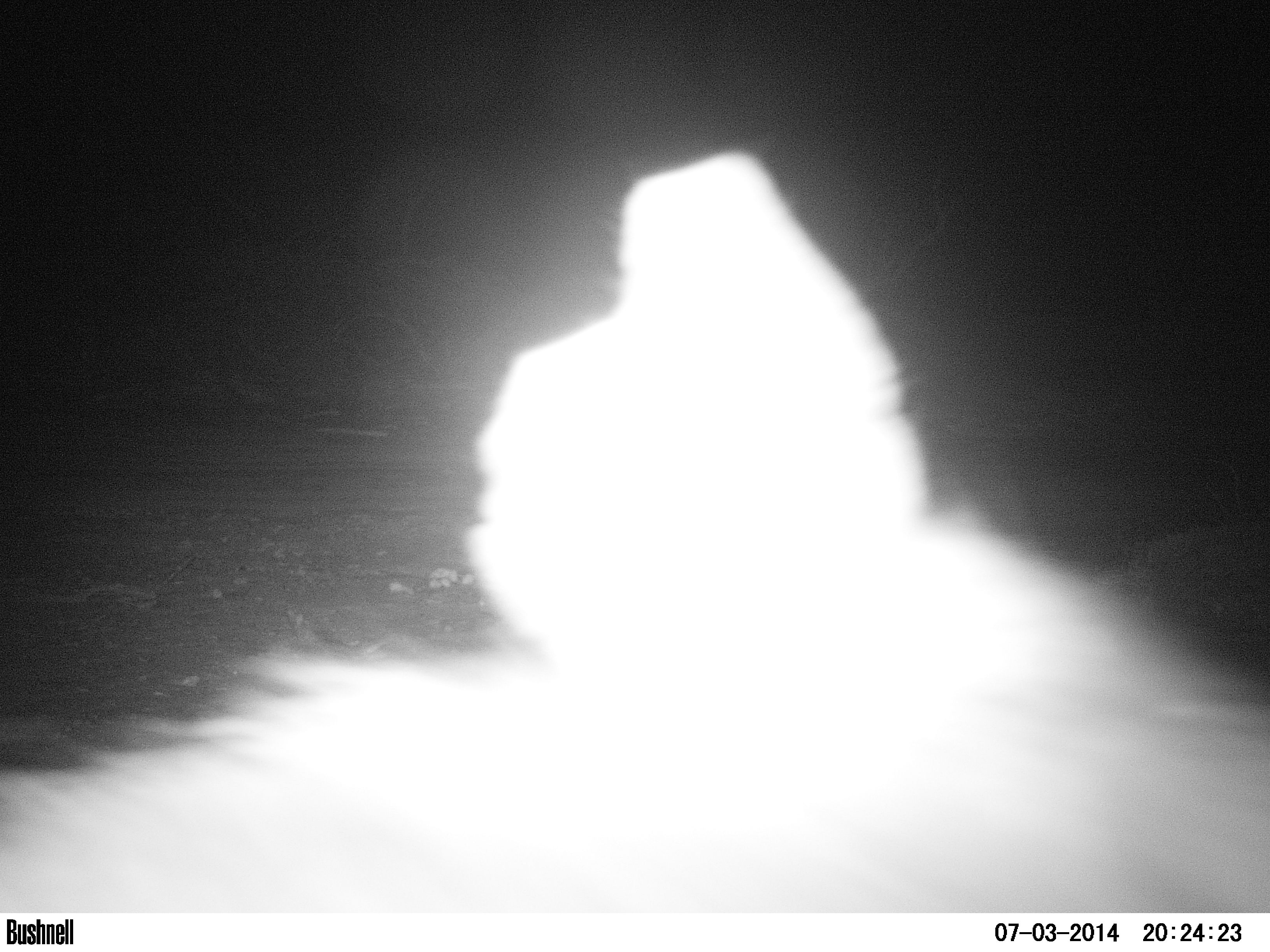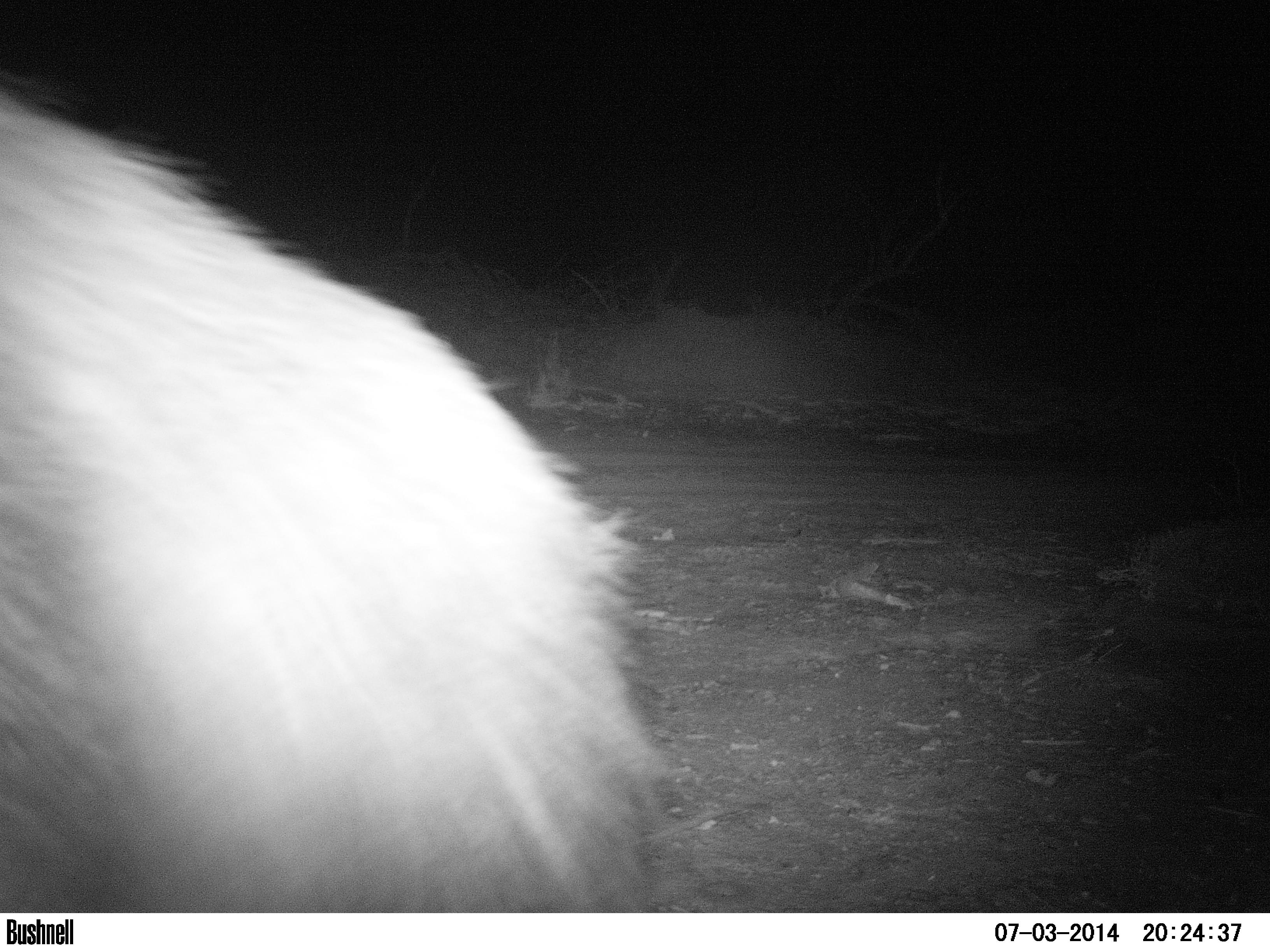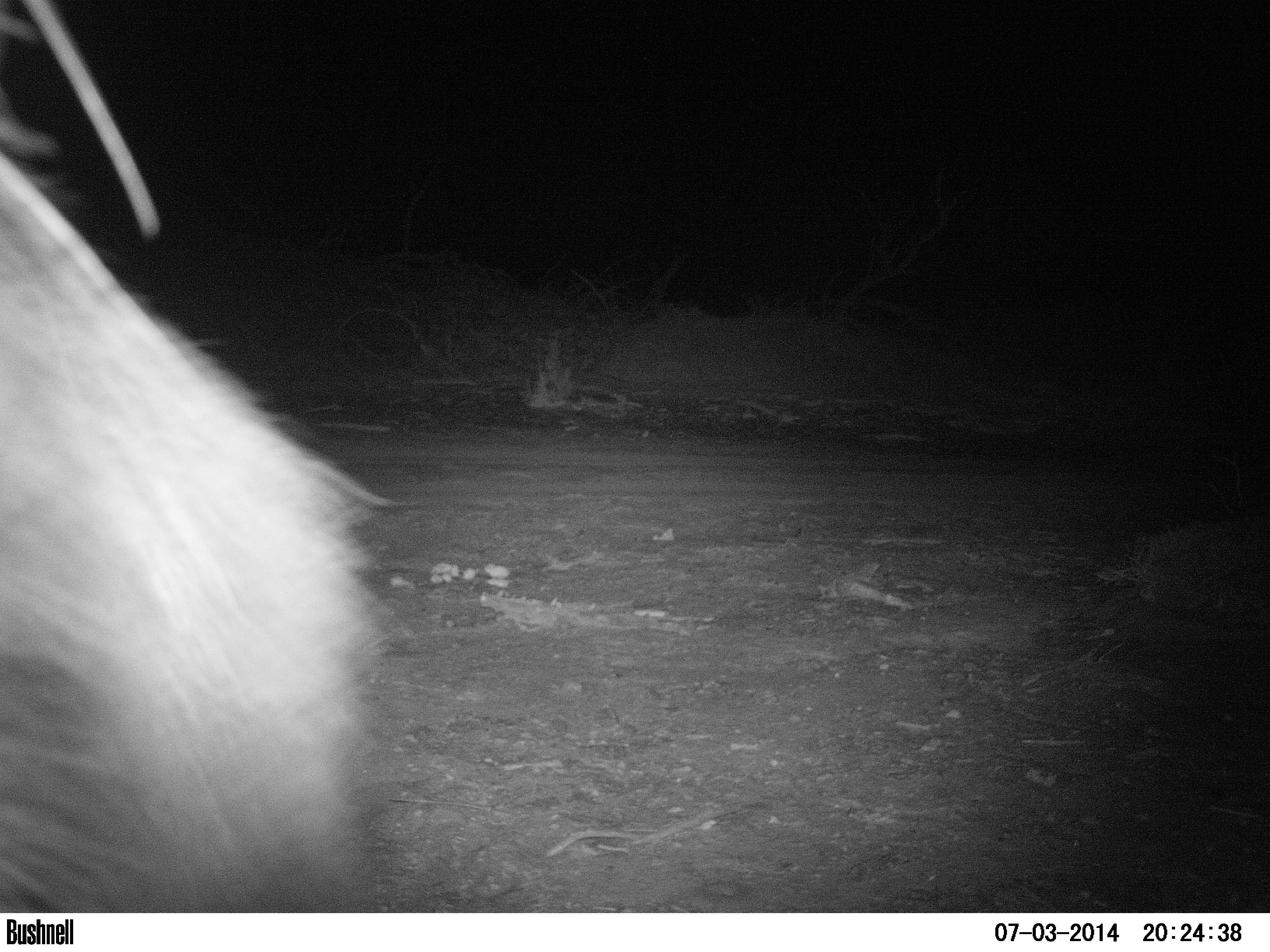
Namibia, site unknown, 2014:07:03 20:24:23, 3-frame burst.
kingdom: Animalia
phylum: Chordata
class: Mammalia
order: Carnivora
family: Hyaenidae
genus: Parahyaena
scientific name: Parahyaena brunnea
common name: brown hyena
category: hyaena brunnea